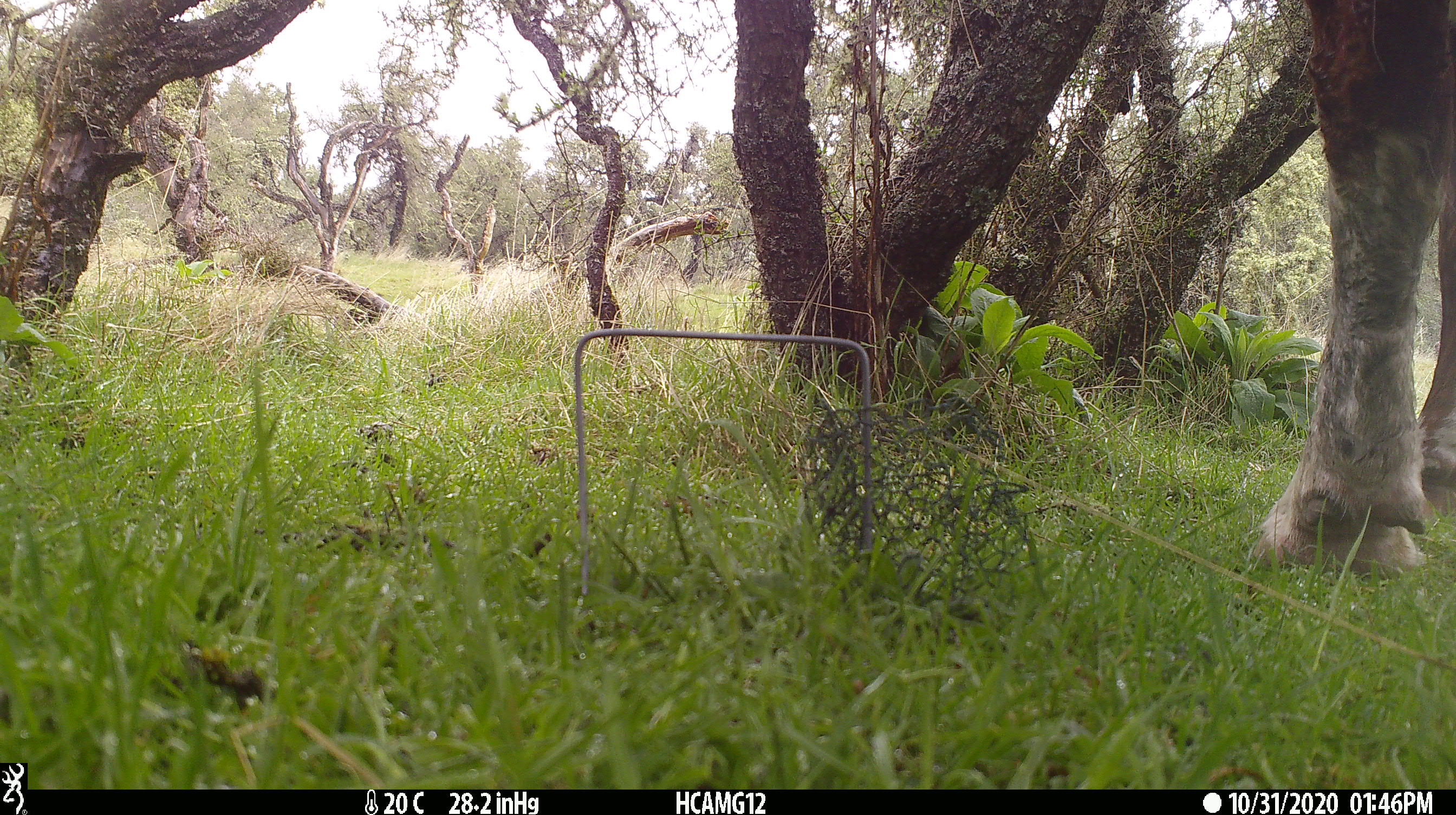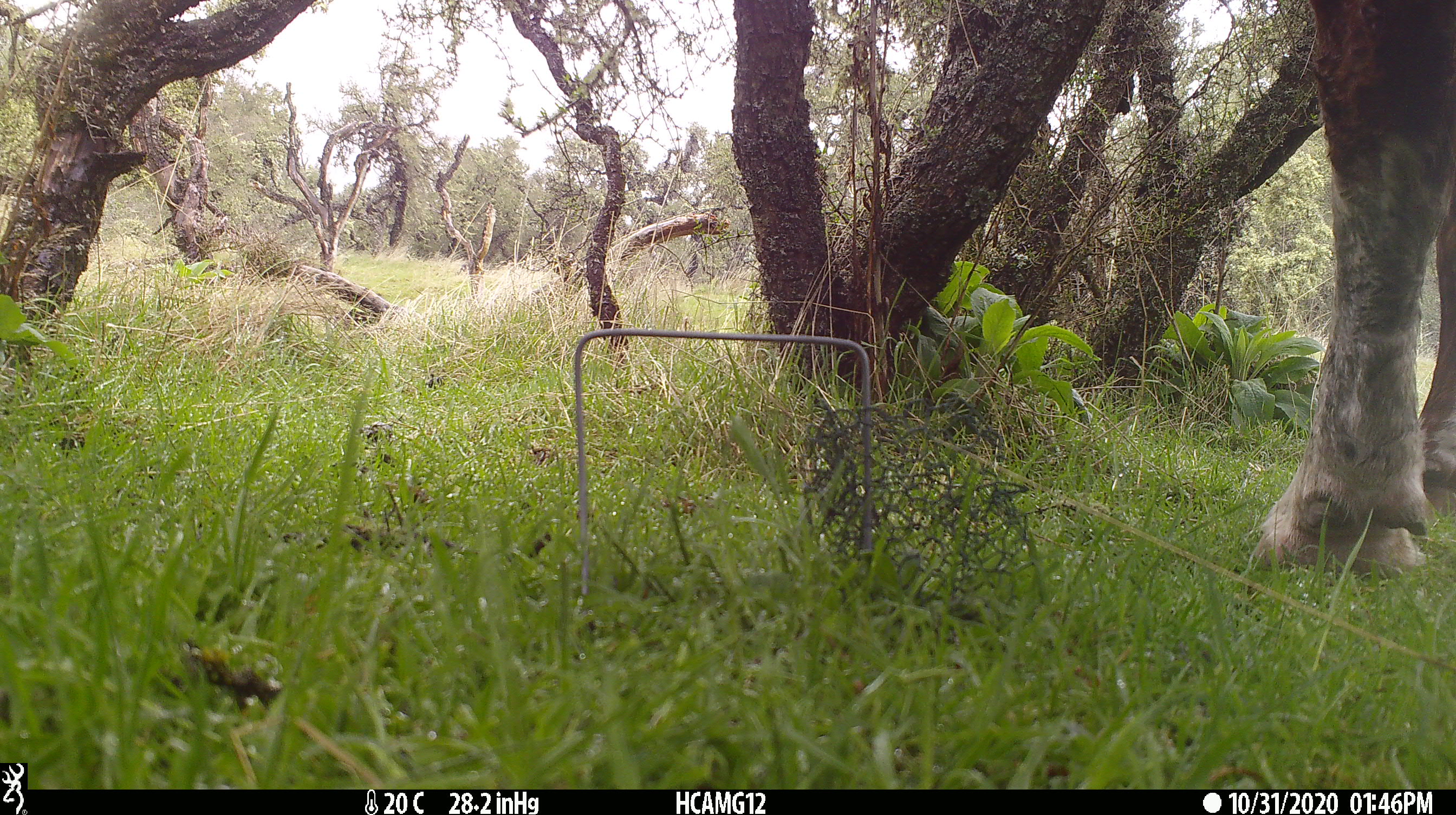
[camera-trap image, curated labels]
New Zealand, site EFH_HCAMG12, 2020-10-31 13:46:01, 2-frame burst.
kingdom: Animalia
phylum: Chordata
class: Mammalia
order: Artiodactyla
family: Bovidae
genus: Bos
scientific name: Bos taurus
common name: domestic cow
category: cow